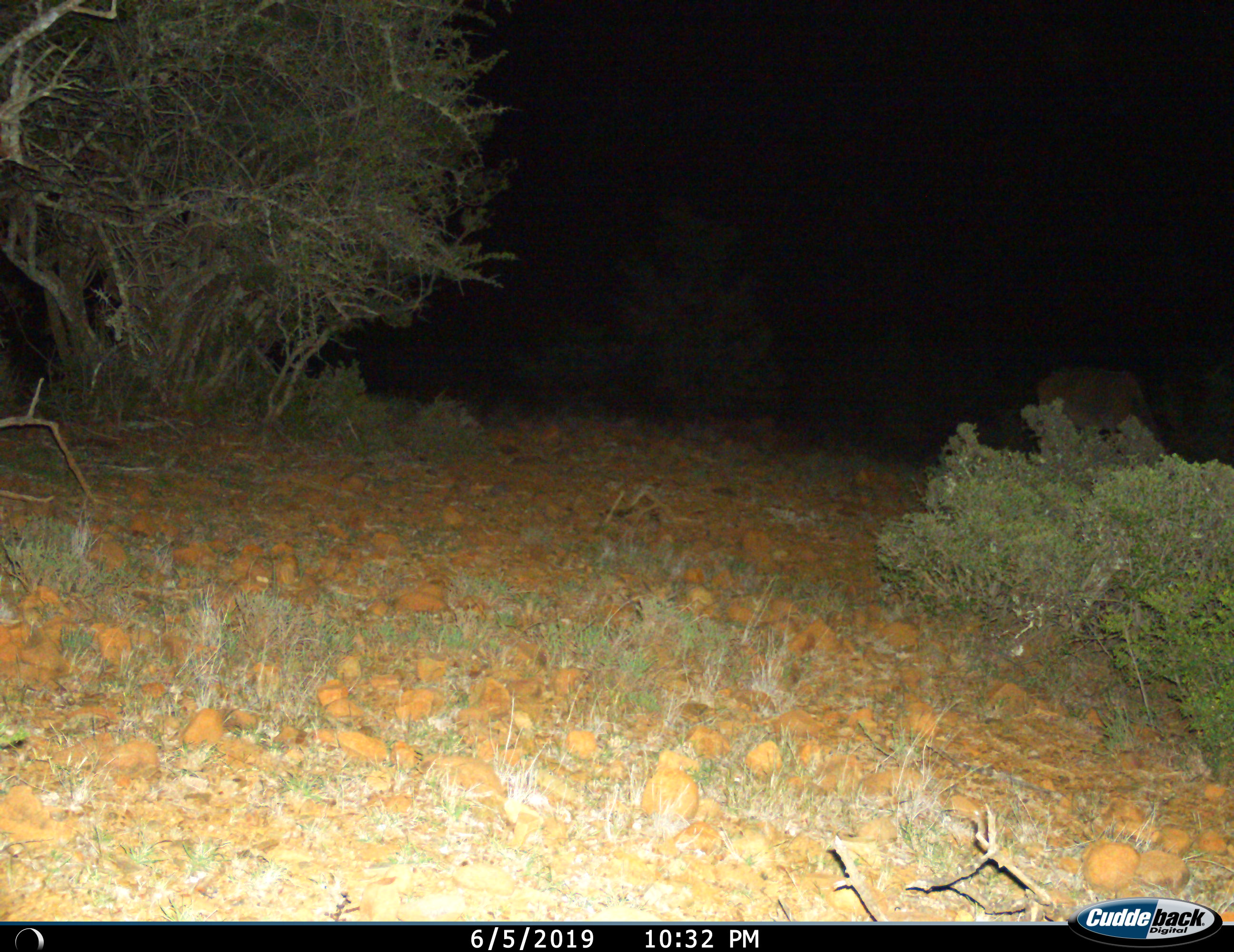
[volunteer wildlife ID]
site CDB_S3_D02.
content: unidentified animal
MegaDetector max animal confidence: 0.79